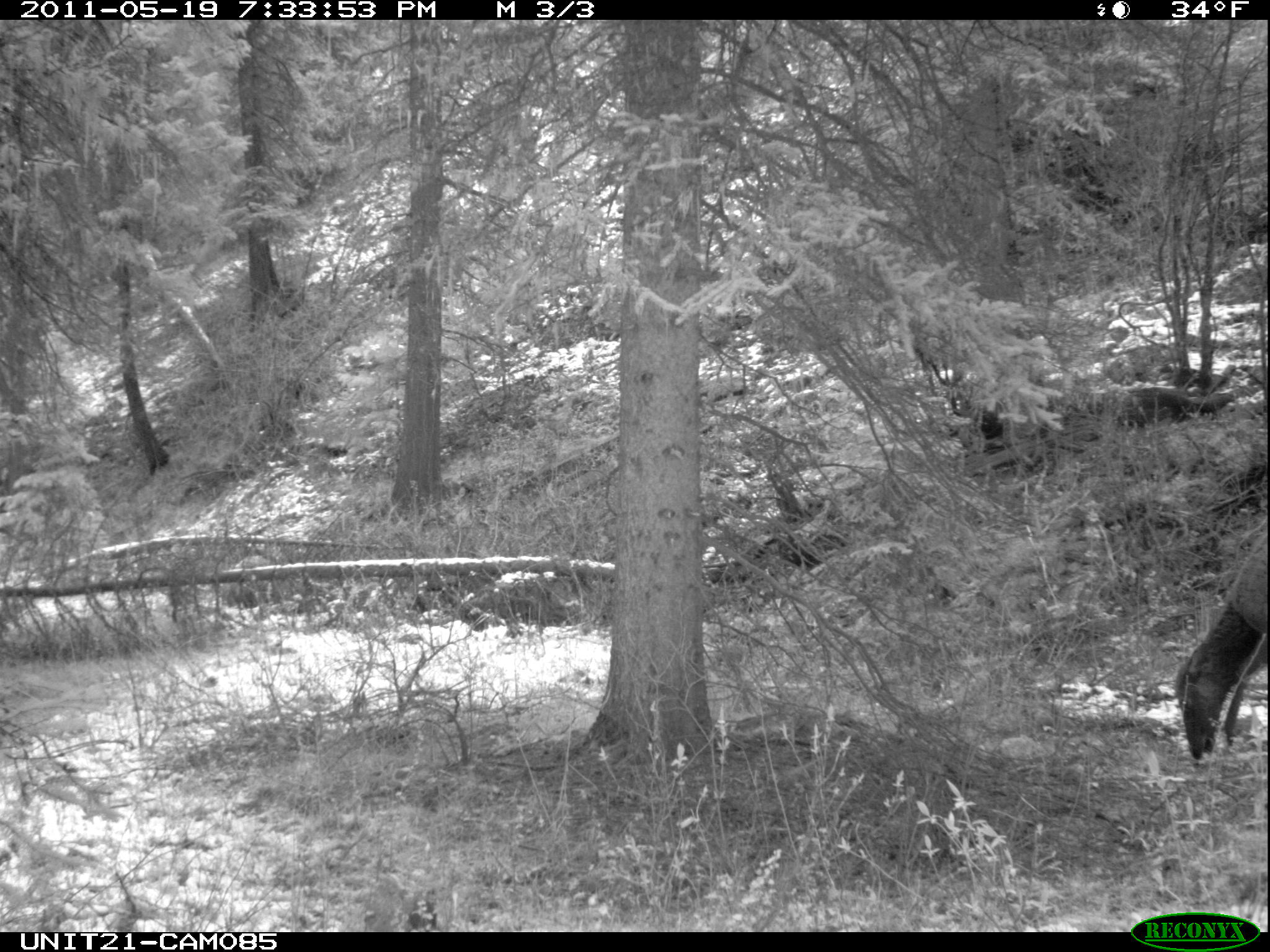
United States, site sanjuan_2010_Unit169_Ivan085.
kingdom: Animalia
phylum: Chordata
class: Mammalia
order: Artiodactyla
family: Cervidae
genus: Cervus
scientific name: Cervus elaphus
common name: red deer